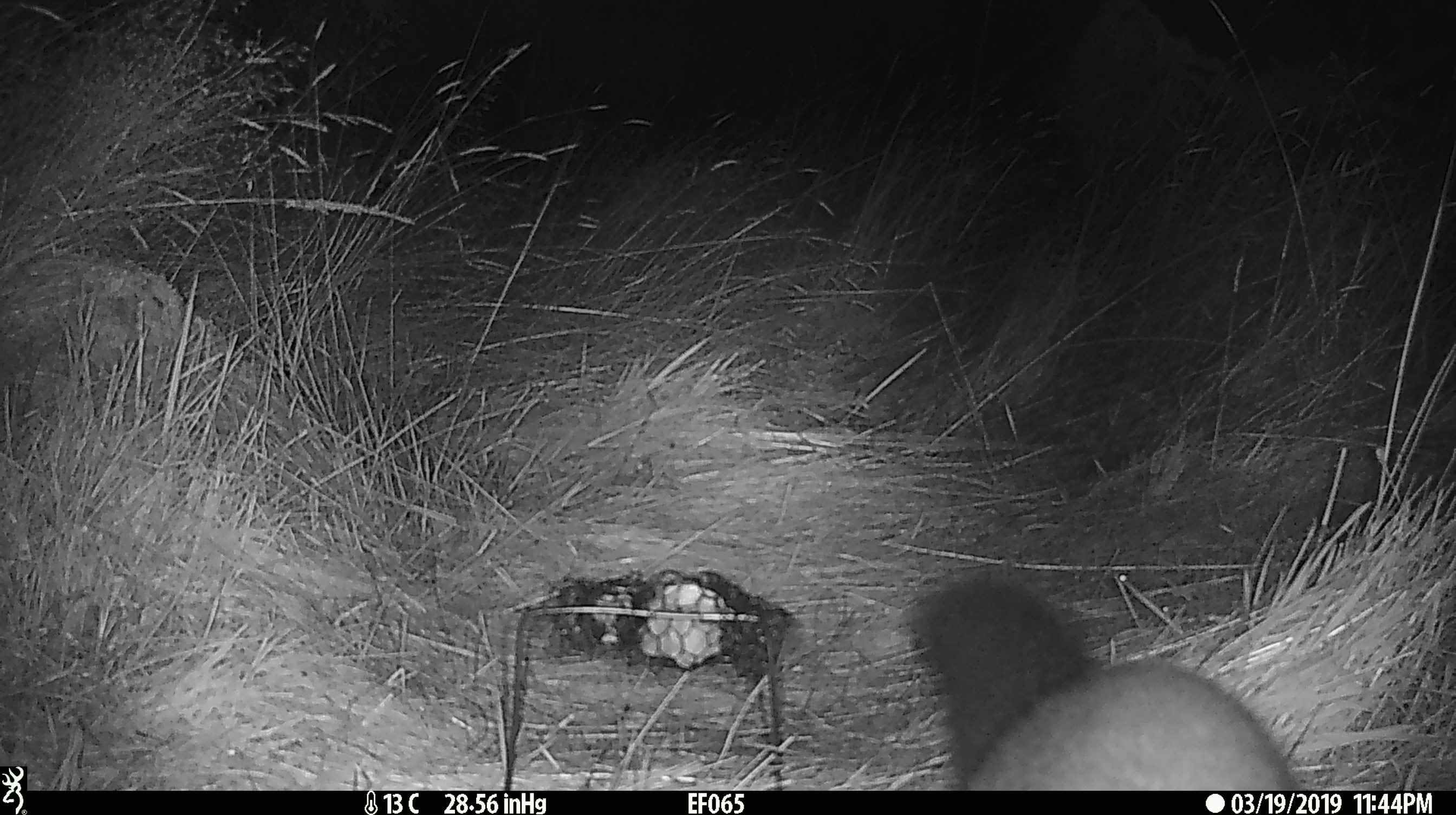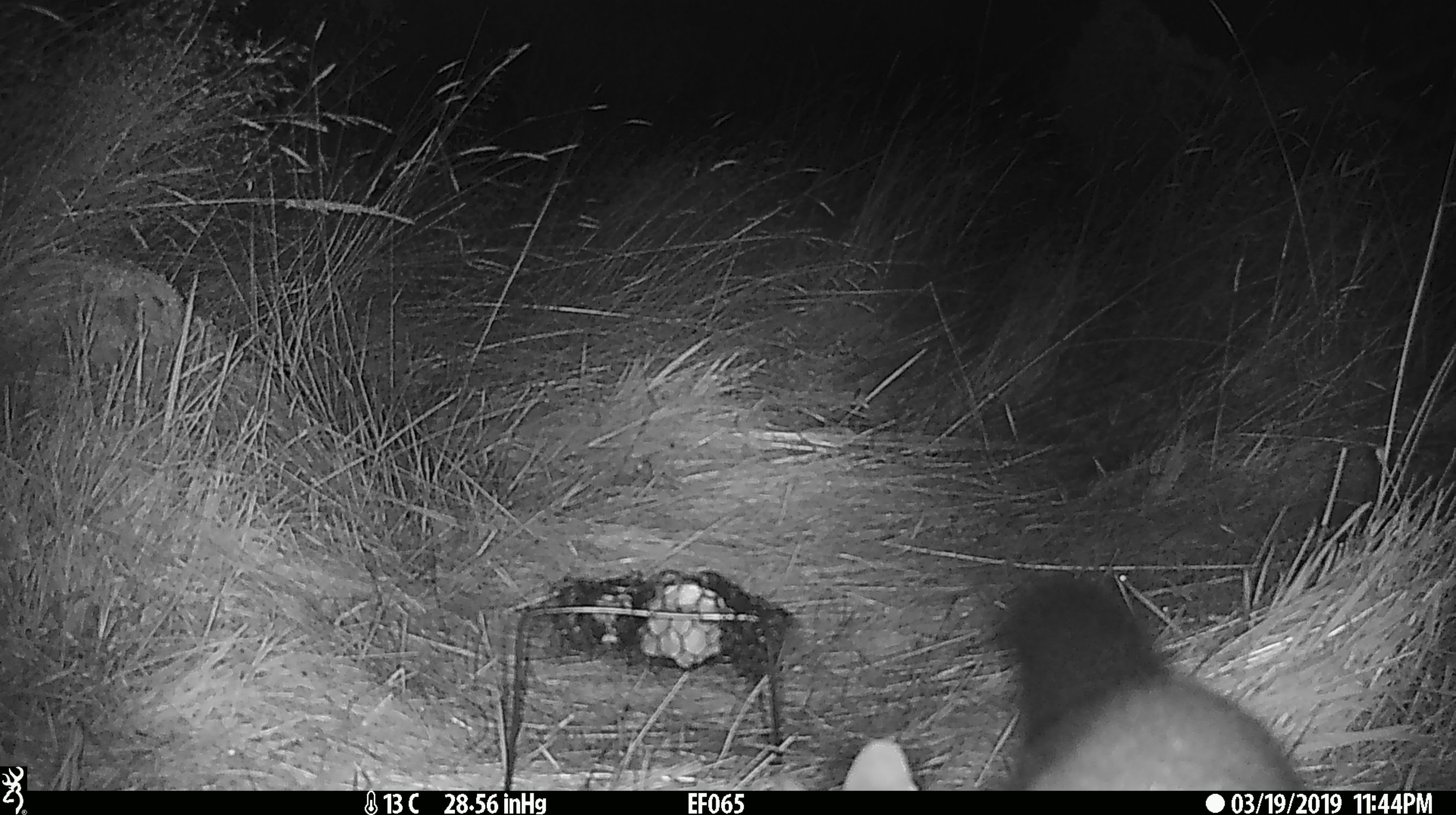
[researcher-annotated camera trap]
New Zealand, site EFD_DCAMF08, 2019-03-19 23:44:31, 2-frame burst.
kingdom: Animalia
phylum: Chordata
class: Mammalia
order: Diprotodontia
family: Phalangeridae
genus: Trichosurus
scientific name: Trichosurus vulpecula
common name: common brushtail possum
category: possum